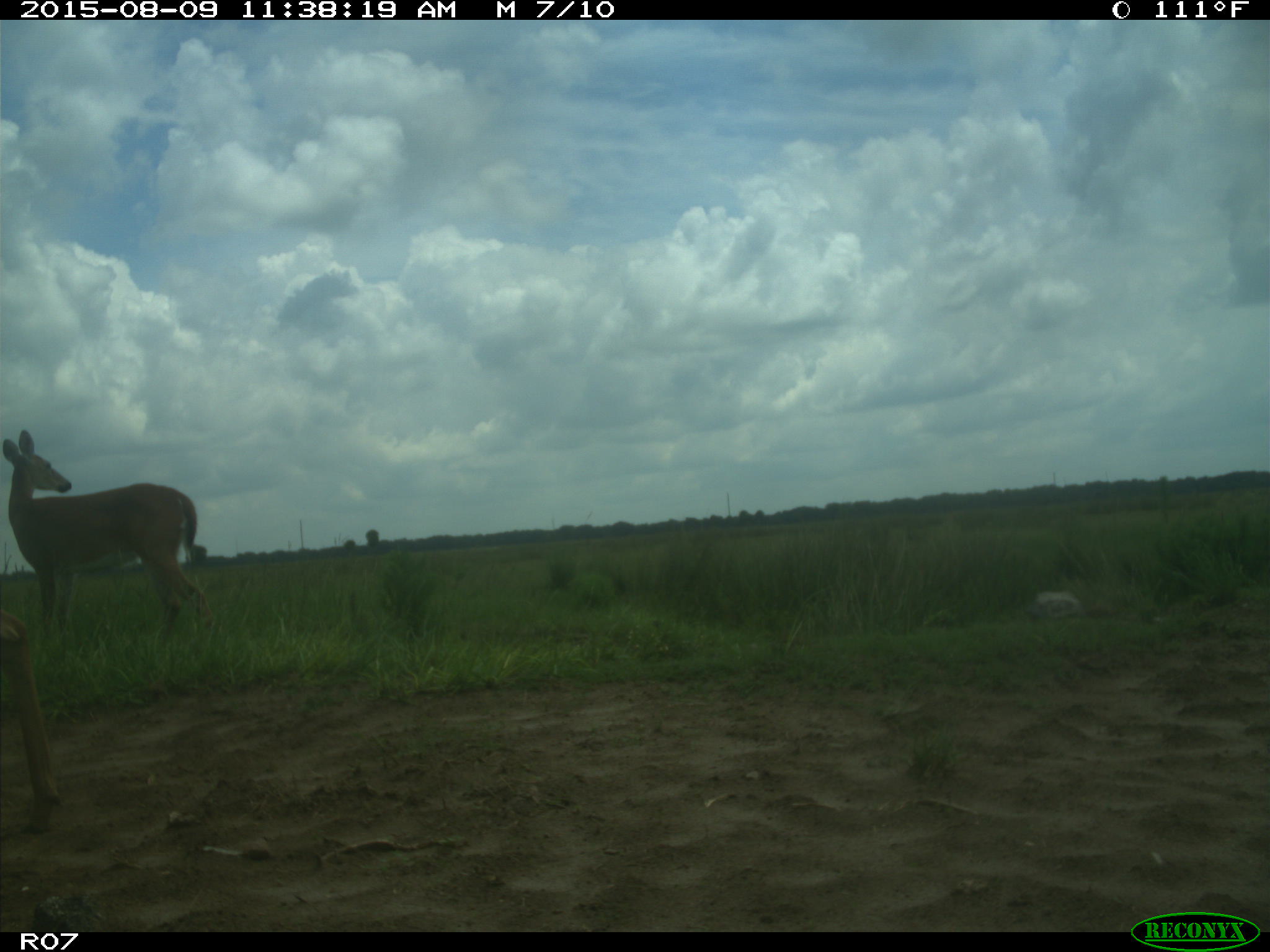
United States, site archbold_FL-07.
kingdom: Animalia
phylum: Chordata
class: Mammalia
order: Artiodactyla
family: Cervidae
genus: Odocoileus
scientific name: Odocoileus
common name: deer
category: unidentified deer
Unidentified deer (deer) (Odocoileus).